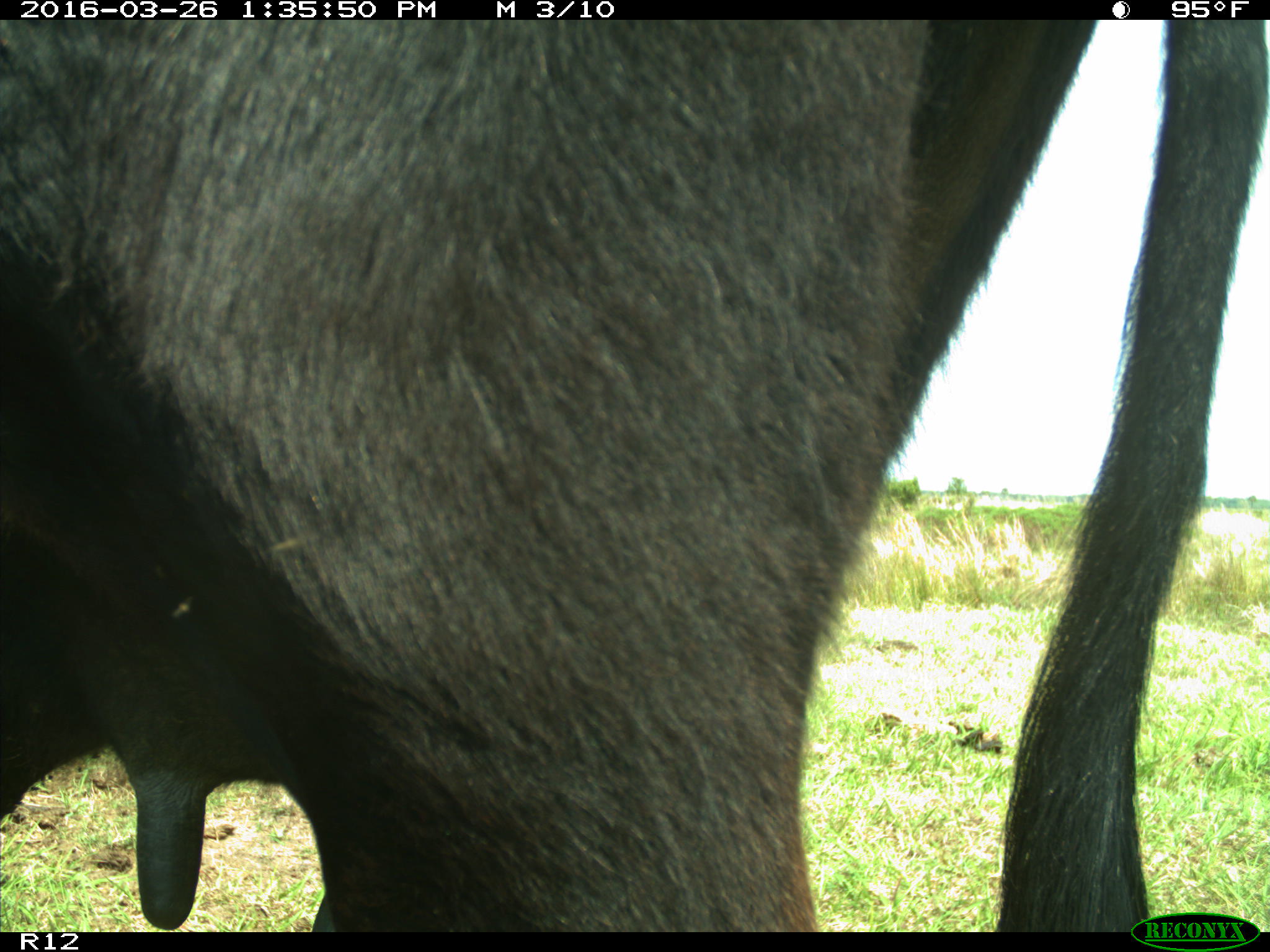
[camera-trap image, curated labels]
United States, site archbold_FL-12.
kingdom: Animalia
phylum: Chordata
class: Mammalia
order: Artiodactyla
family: Bovidae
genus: Bos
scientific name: Bos taurus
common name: domestic cow